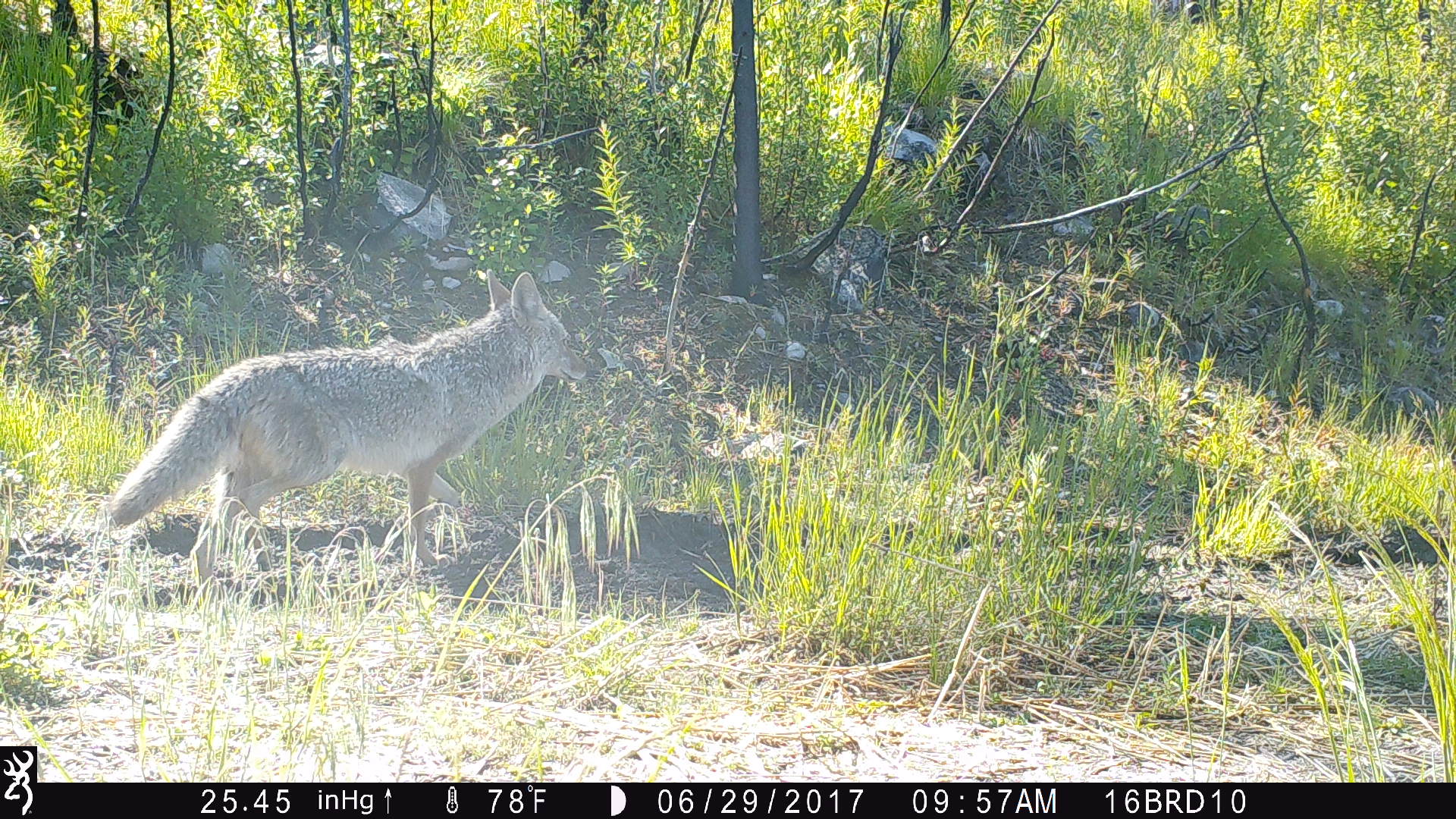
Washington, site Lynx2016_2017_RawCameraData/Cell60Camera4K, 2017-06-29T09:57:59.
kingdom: Animalia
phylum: Chordata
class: Mammalia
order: Carnivora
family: Canidae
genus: Canis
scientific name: Canis latrans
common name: coyote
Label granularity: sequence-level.